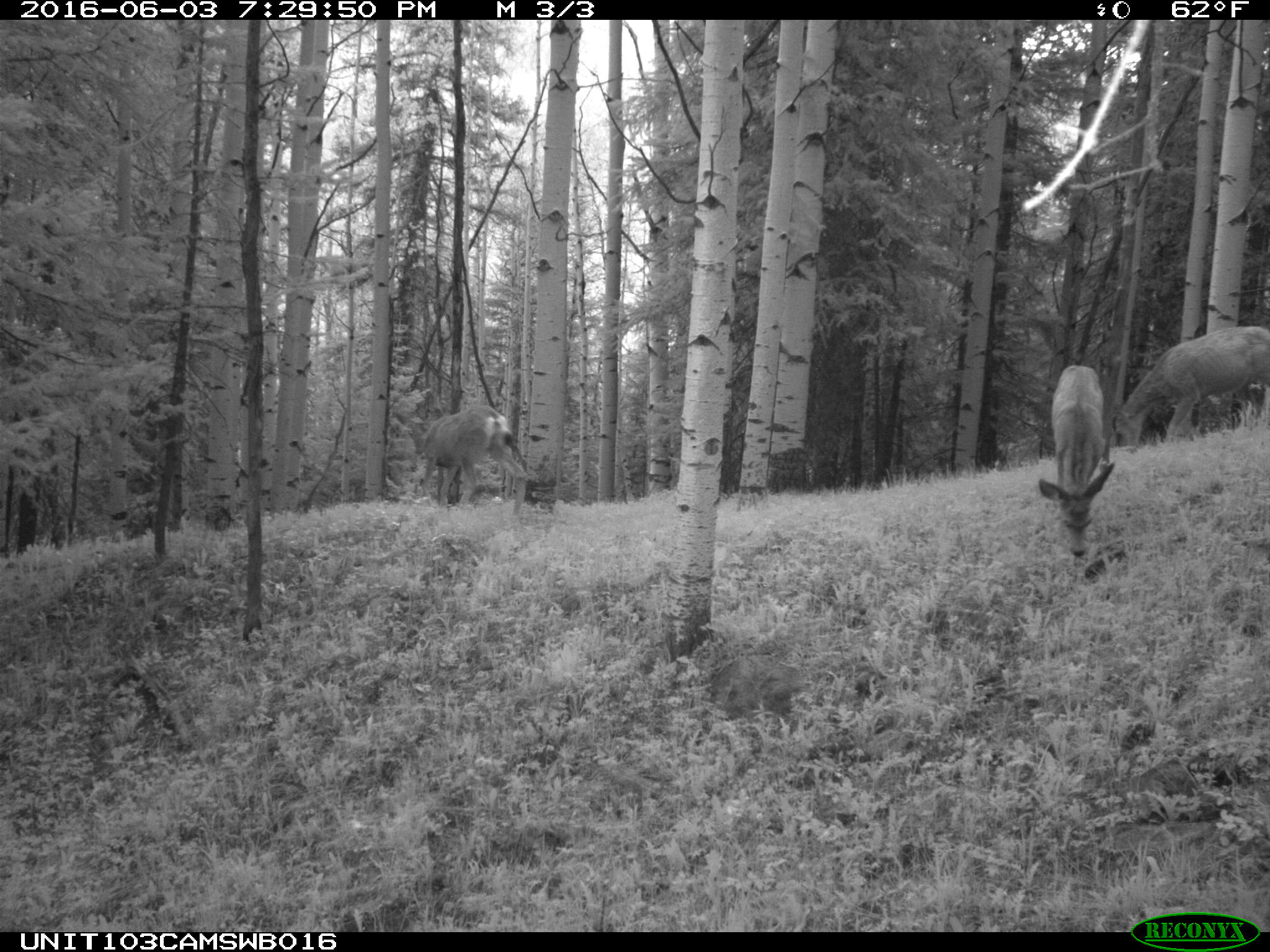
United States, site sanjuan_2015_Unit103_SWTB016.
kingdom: Animalia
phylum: Chordata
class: Mammalia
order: Artiodactyla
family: Cervidae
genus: Odocoileus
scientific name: Odocoileus hemionus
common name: mule deer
Odocoileus hemionus (mule deer).